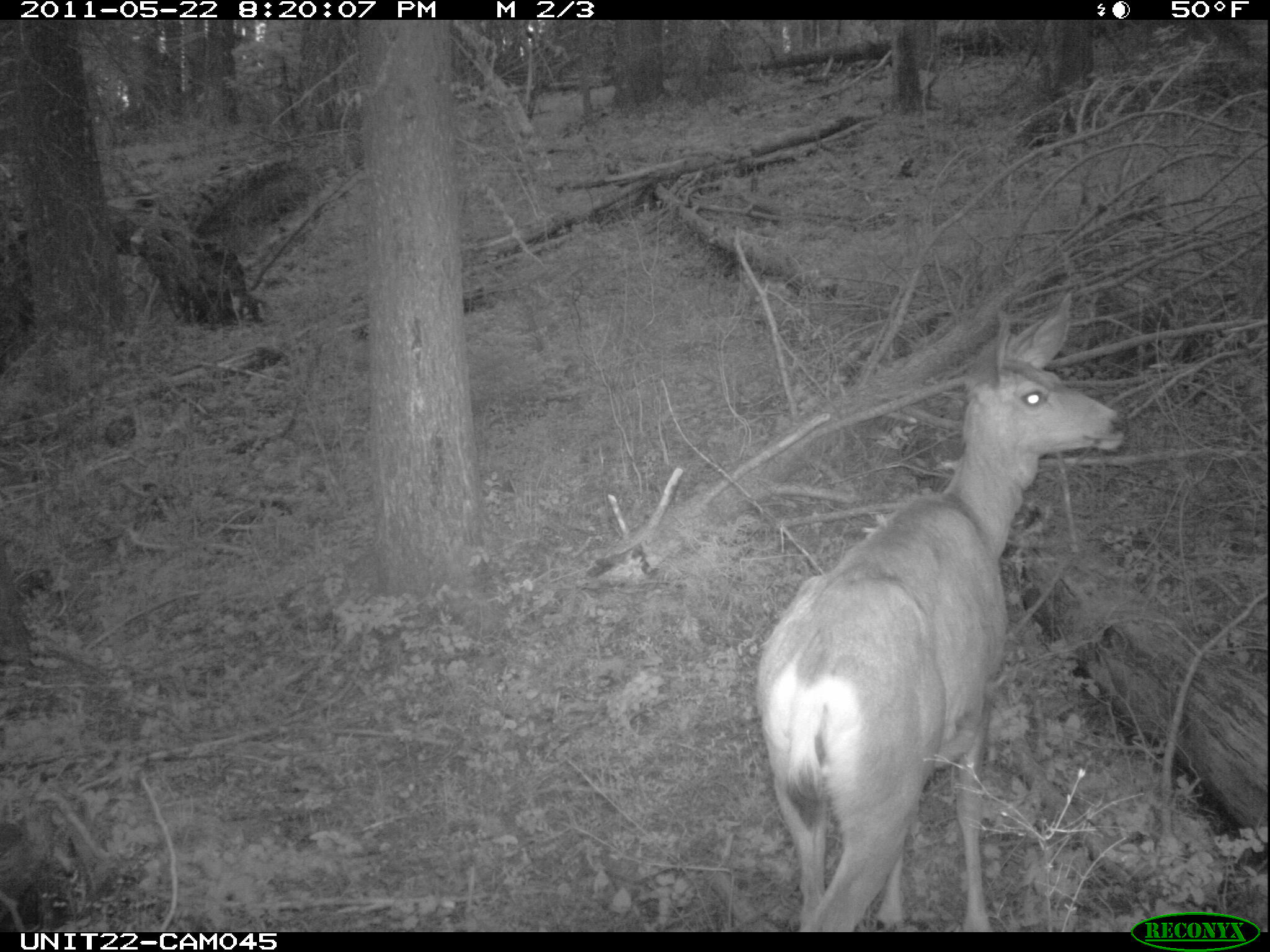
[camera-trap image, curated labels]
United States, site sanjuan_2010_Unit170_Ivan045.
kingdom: Animalia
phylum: Chordata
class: Mammalia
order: Artiodactyla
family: Cervidae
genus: Odocoileus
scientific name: Odocoileus hemionus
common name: mule deer